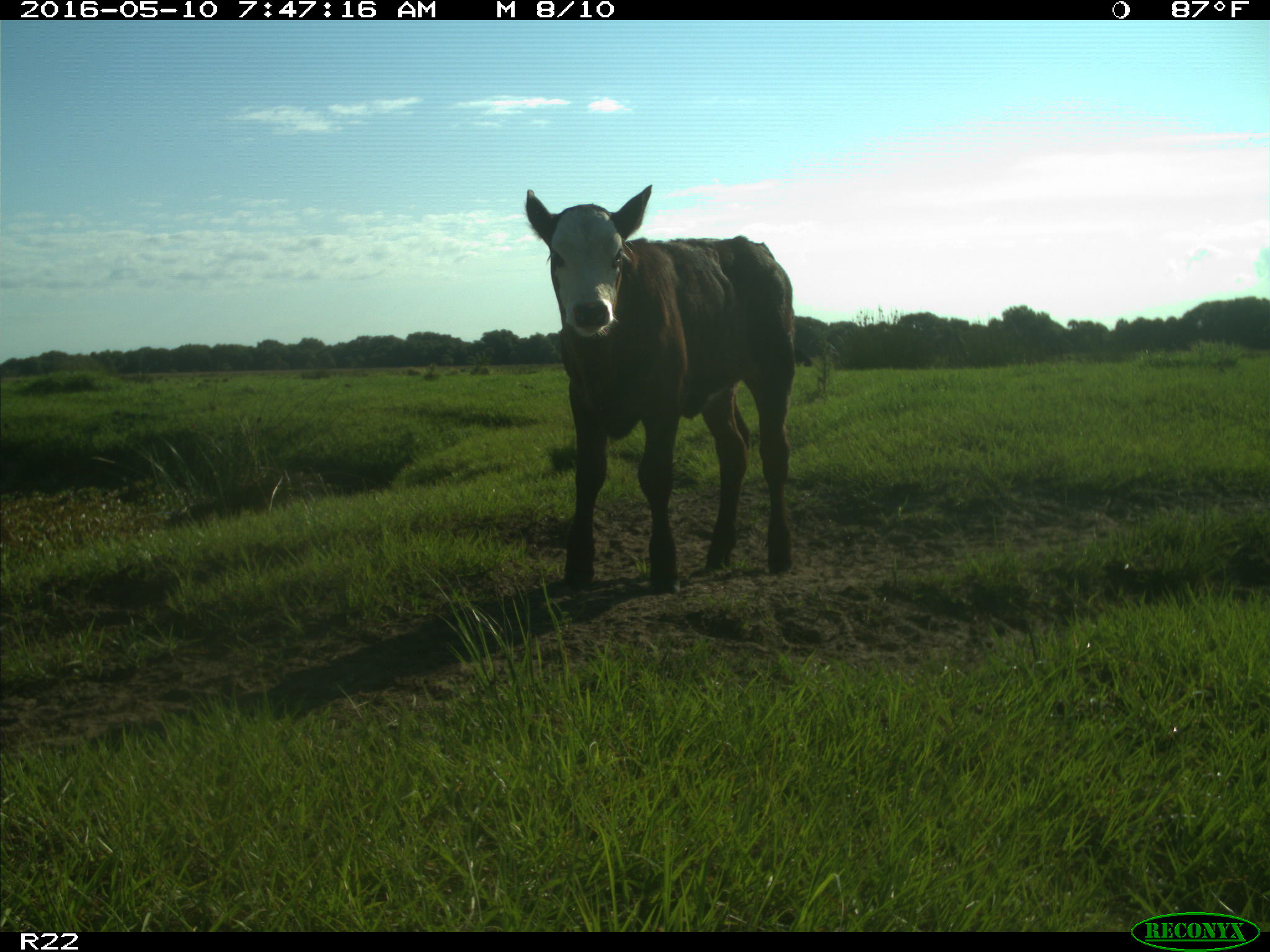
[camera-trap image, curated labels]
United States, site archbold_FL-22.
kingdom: Animalia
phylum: Chordata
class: Mammalia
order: Artiodactyla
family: Bovidae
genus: Bos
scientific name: Bos taurus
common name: domestic cow